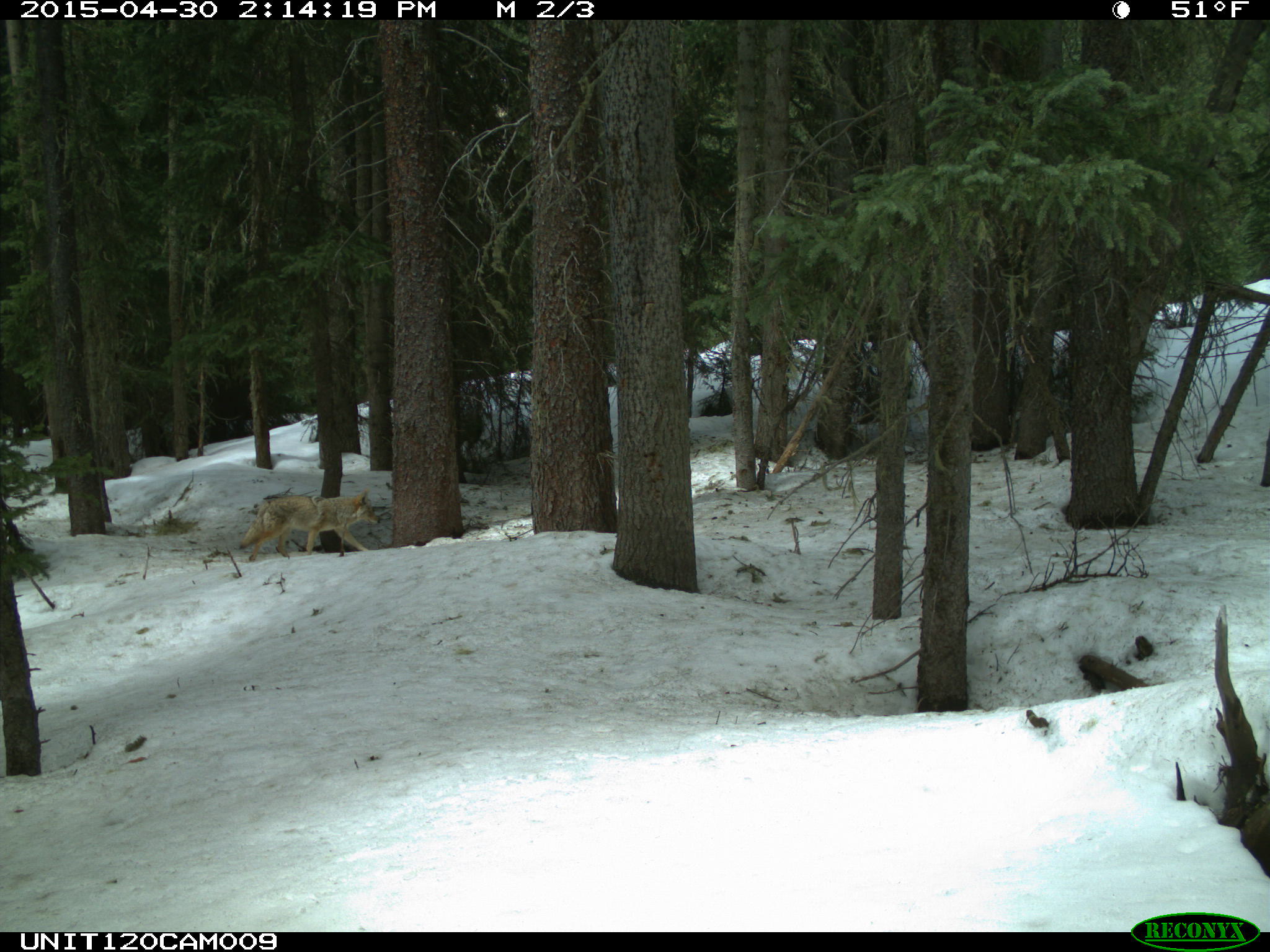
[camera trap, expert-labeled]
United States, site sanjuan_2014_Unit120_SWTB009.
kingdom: Animalia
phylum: Chordata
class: Mammalia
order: Carnivora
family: Canidae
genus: Canis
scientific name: Canis latrans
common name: coyote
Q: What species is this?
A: Canis latrans (coyote).